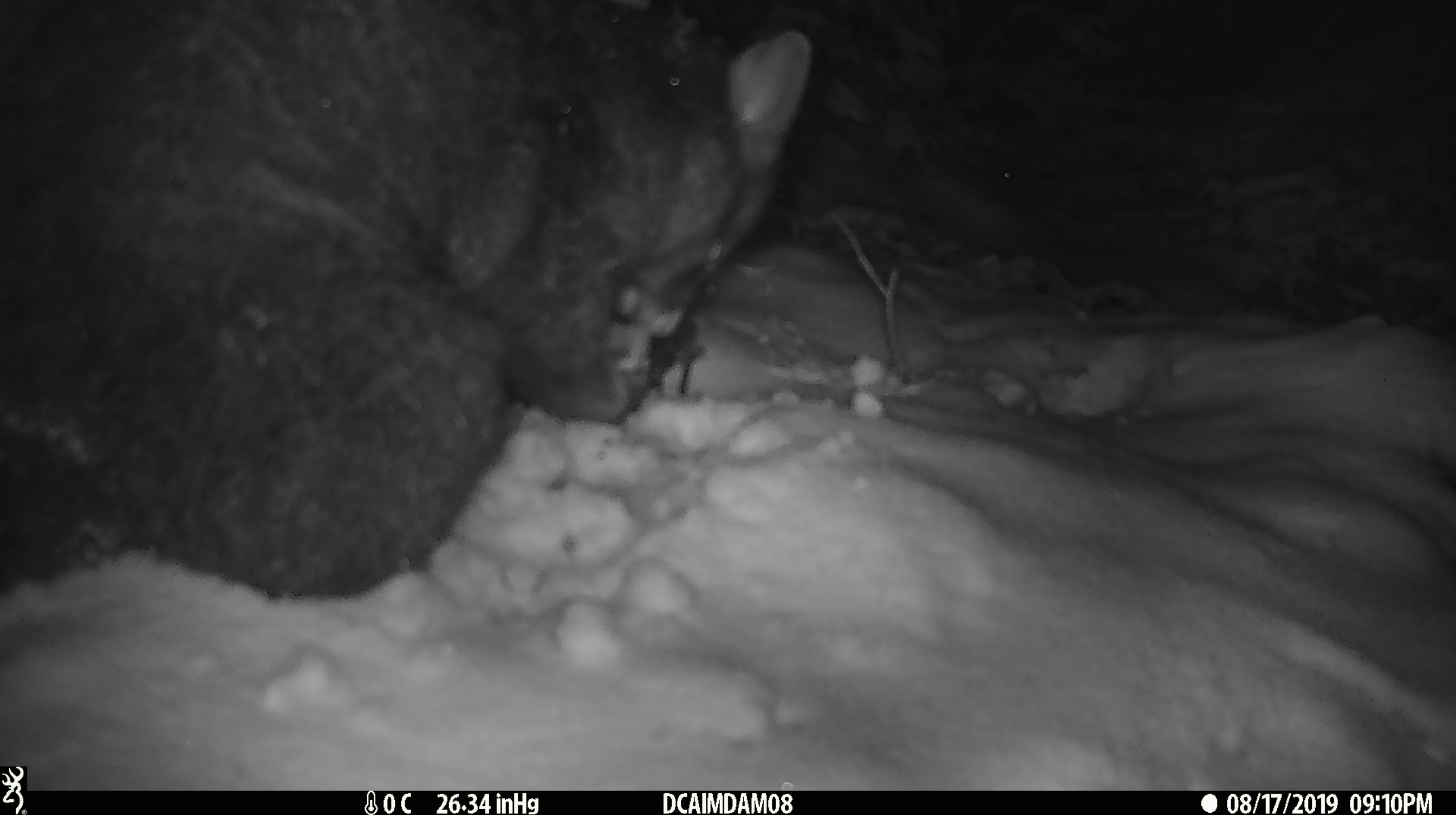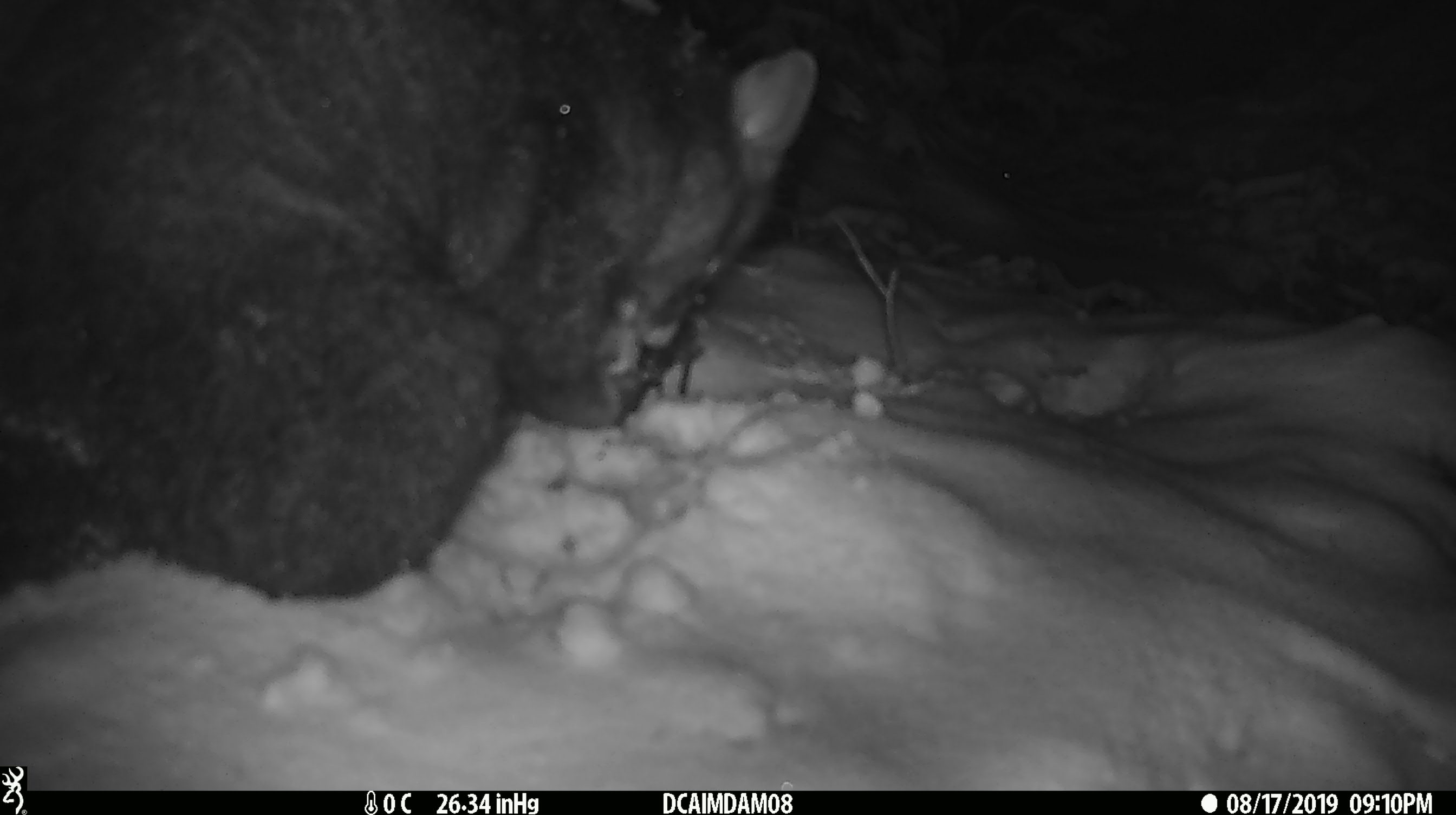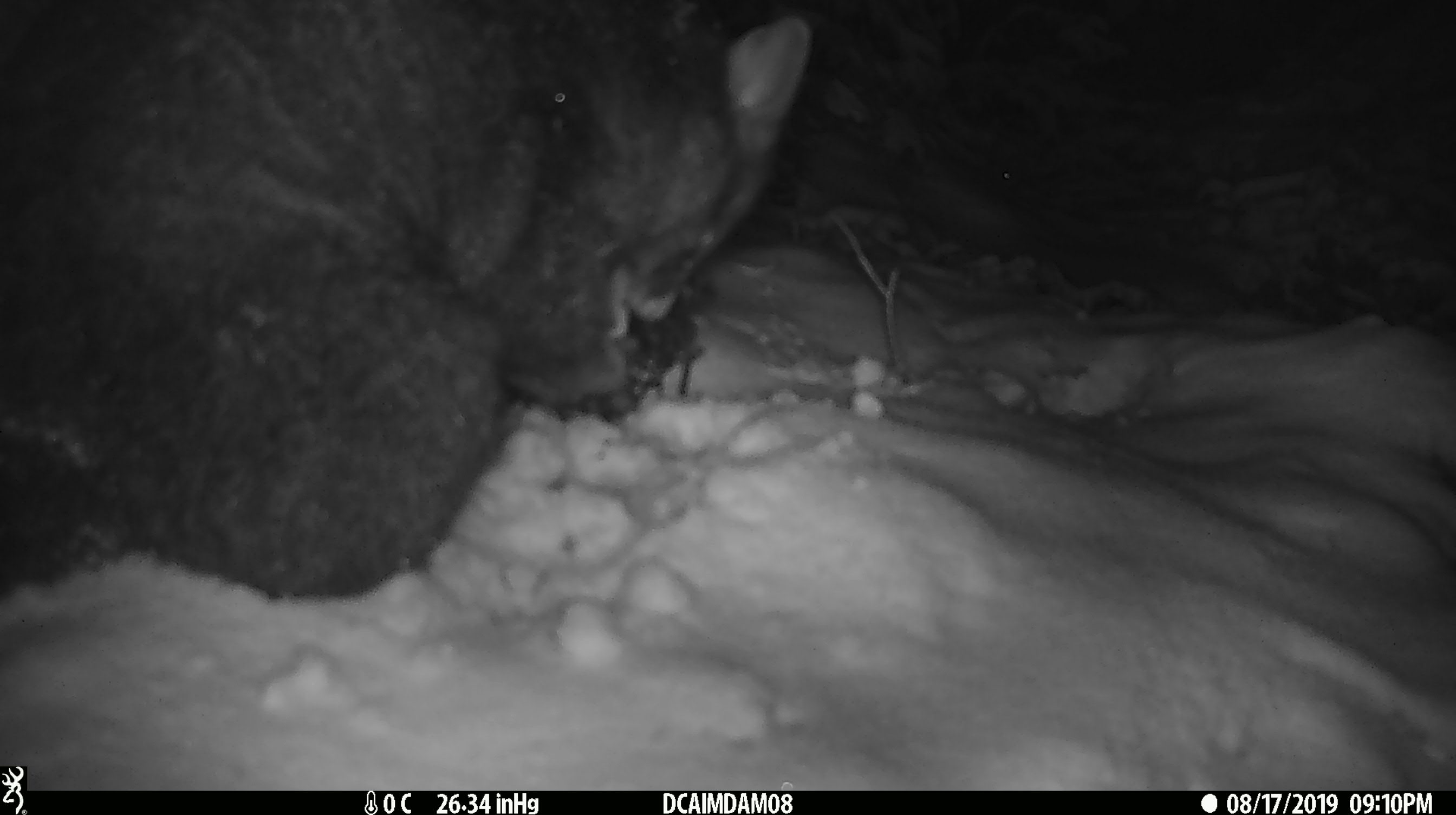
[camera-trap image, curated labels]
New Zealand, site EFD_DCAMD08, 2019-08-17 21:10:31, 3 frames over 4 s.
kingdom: Animalia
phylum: Chordata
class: Mammalia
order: Diprotodontia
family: Phalangeridae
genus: Trichosurus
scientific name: Trichosurus vulpecula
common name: common brushtail possum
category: possum